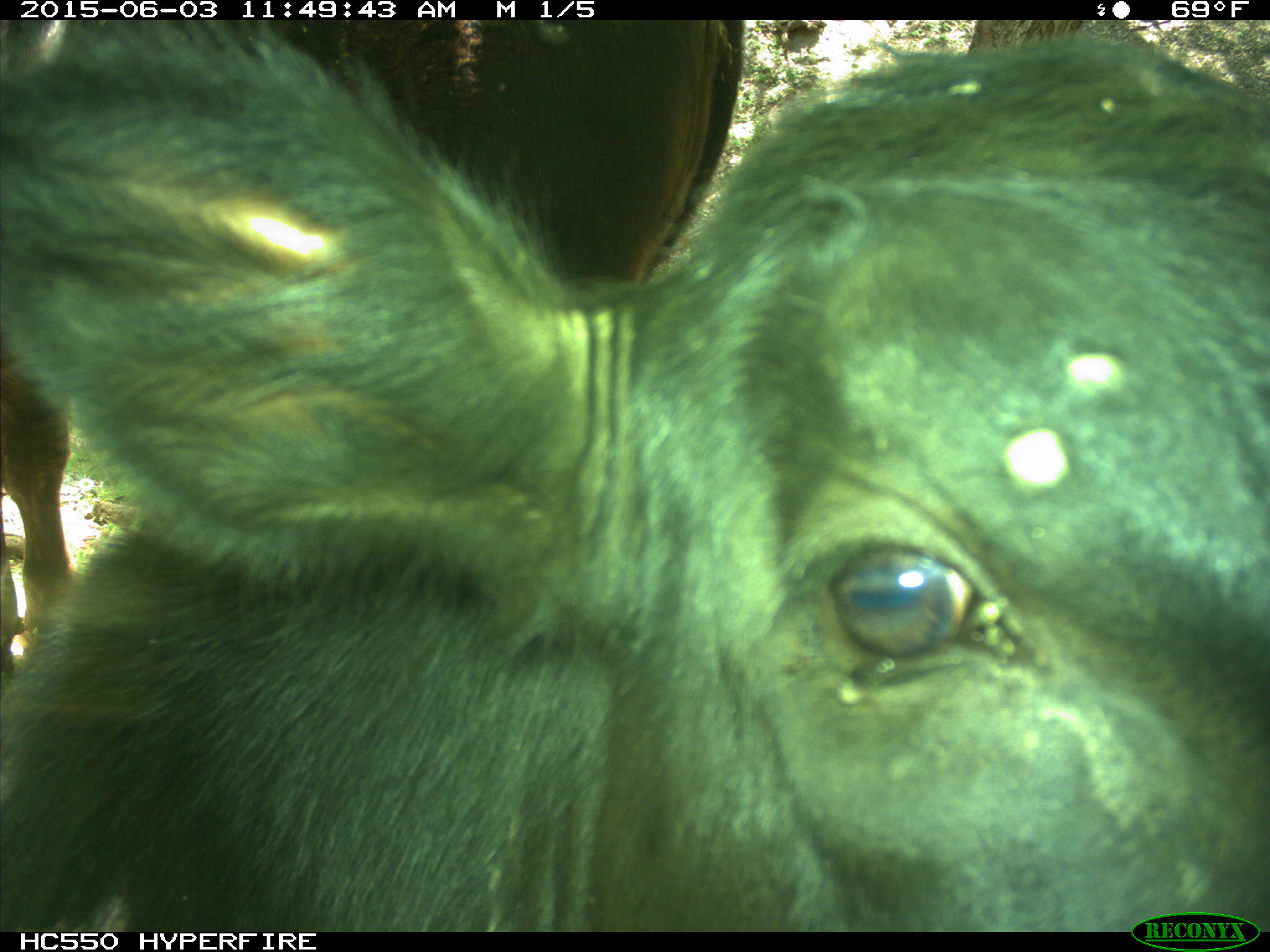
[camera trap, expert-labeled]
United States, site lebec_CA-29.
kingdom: Animalia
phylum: Chordata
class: Mammalia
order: Artiodactyla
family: Bovidae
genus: Bos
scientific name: Bos taurus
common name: domestic cow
Bos taurus (domestic cow).